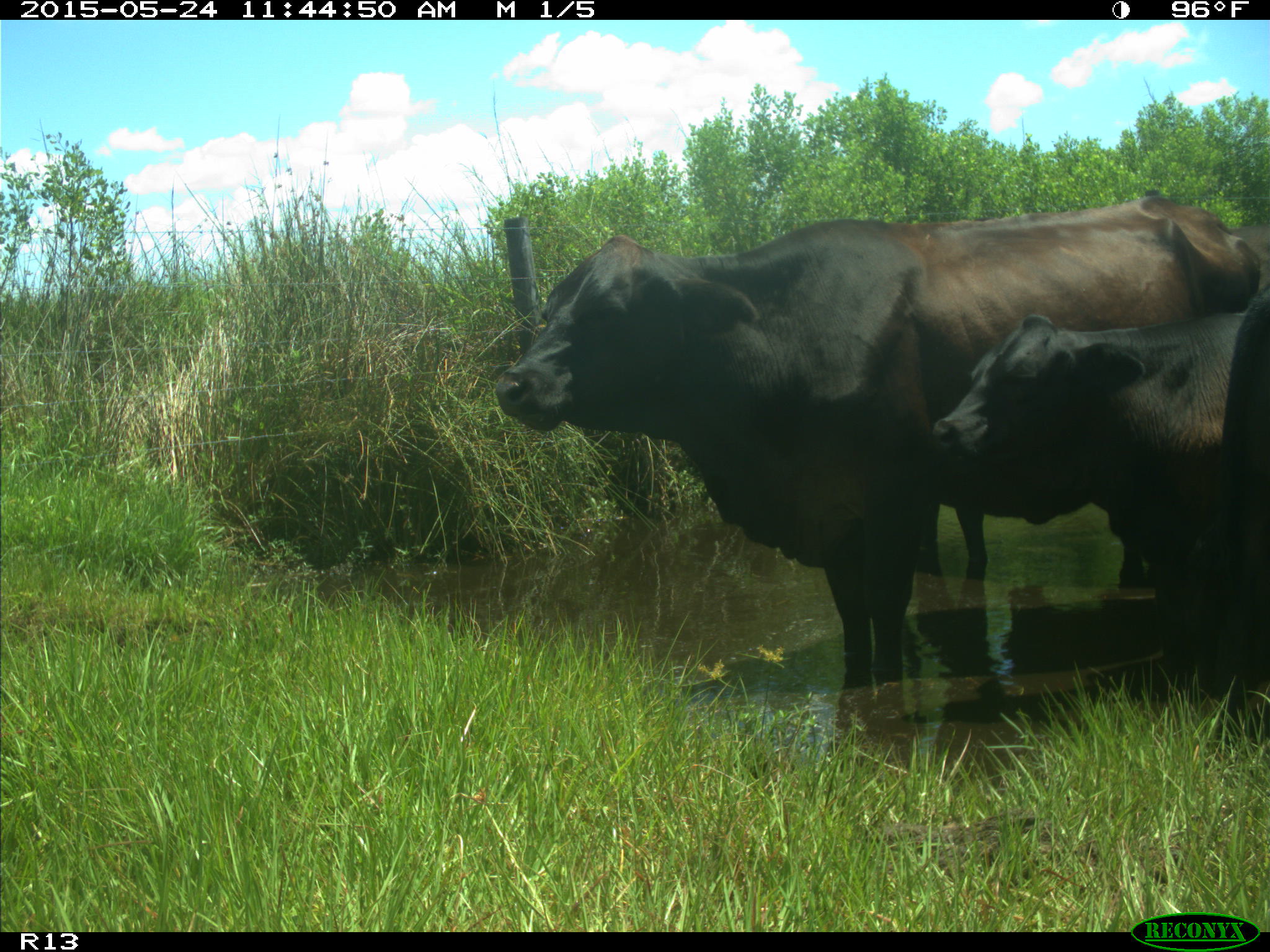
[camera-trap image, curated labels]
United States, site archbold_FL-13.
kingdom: Animalia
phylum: Chordata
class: Mammalia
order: Artiodactyla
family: Bovidae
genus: Bos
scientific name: Bos taurus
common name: domestic cow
Bos taurus (domestic cow).